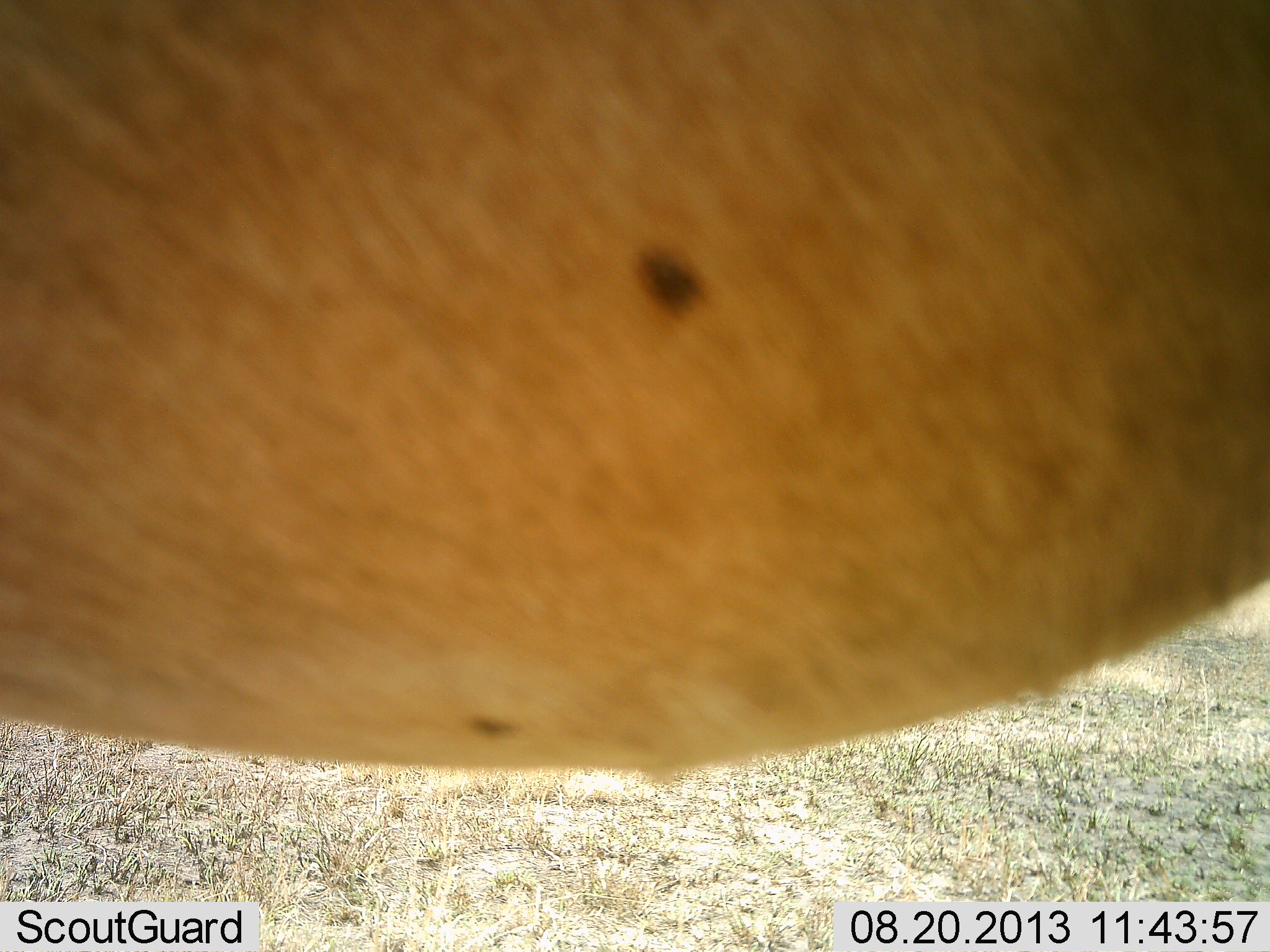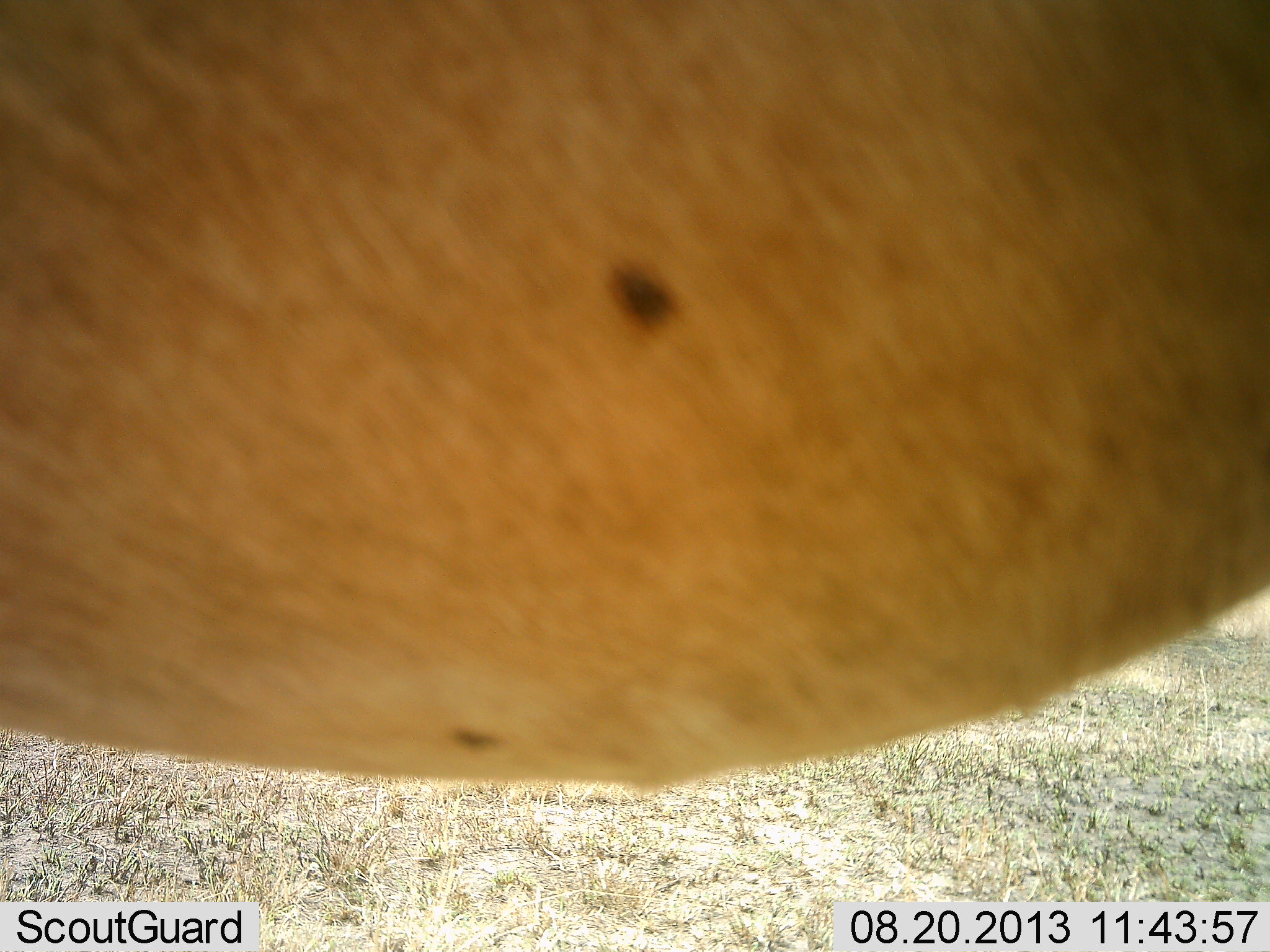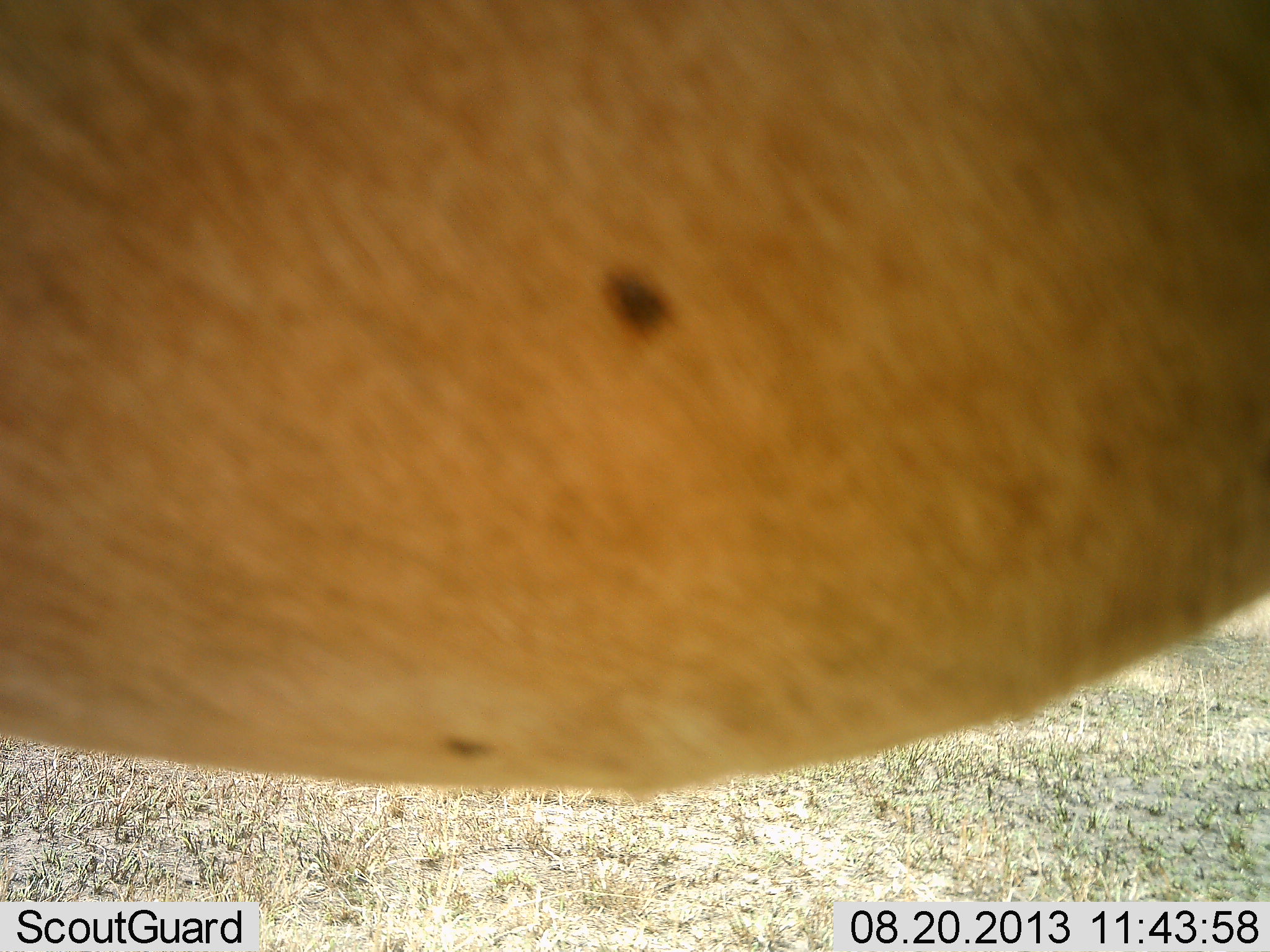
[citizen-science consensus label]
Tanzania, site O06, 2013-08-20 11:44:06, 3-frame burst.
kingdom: Animalia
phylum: Chordata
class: Mammalia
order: Artiodactyla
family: Bovidae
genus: Alcelaphus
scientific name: Alcelaphus buselaphus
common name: hartebeest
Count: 1.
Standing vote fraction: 80%.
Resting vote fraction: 10%.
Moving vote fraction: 0%.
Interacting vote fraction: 10%.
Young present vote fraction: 0%.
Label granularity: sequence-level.